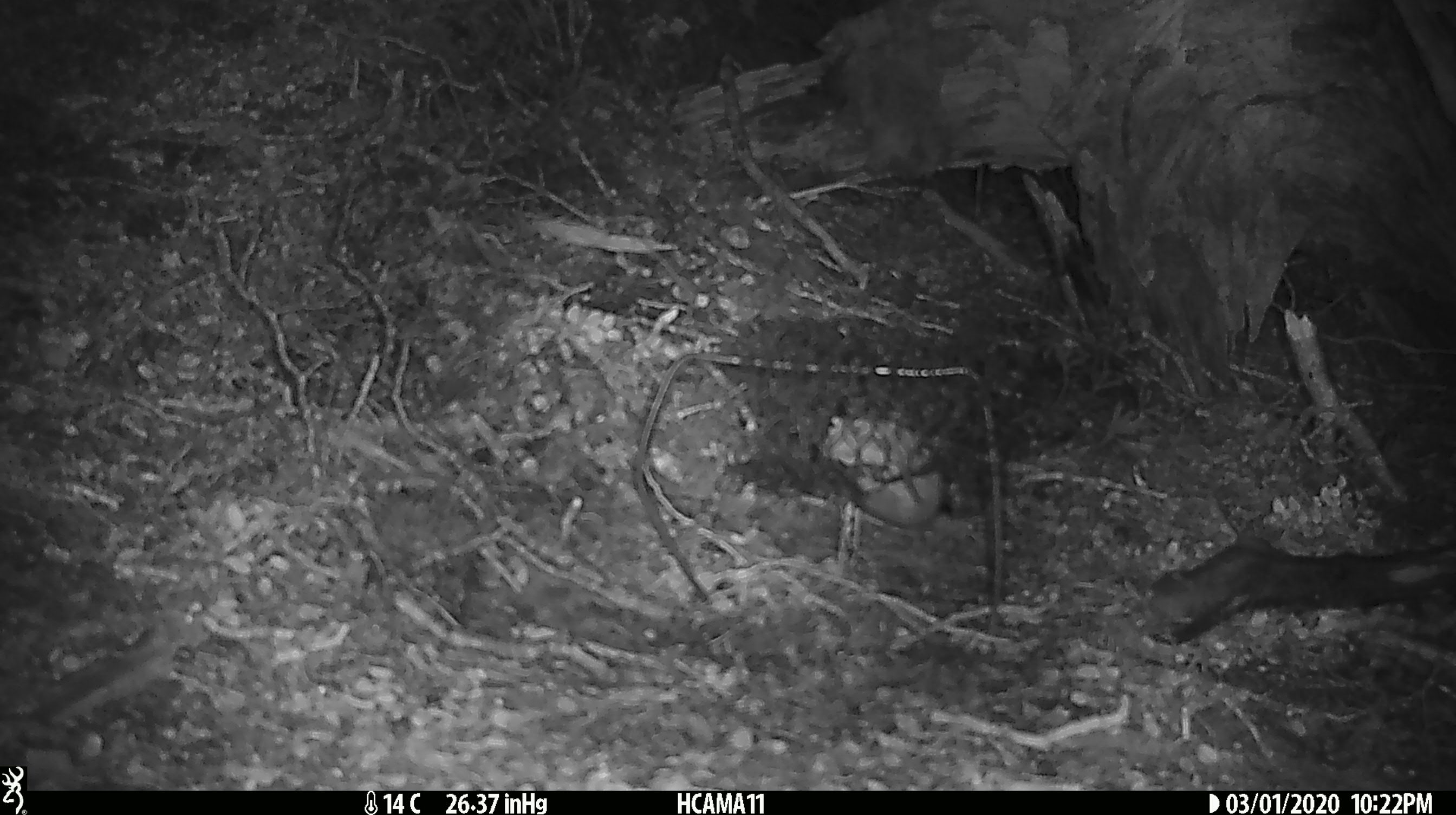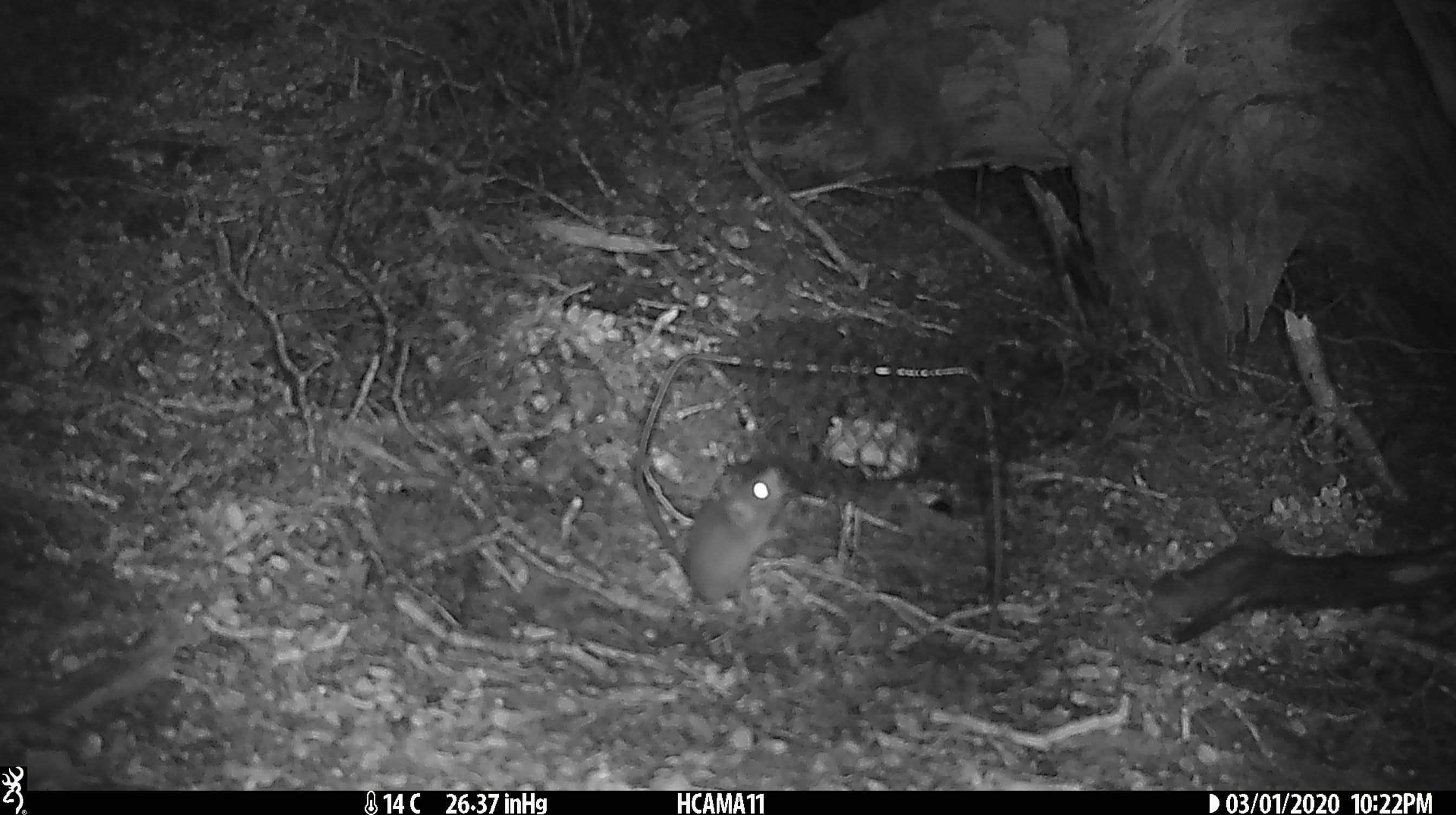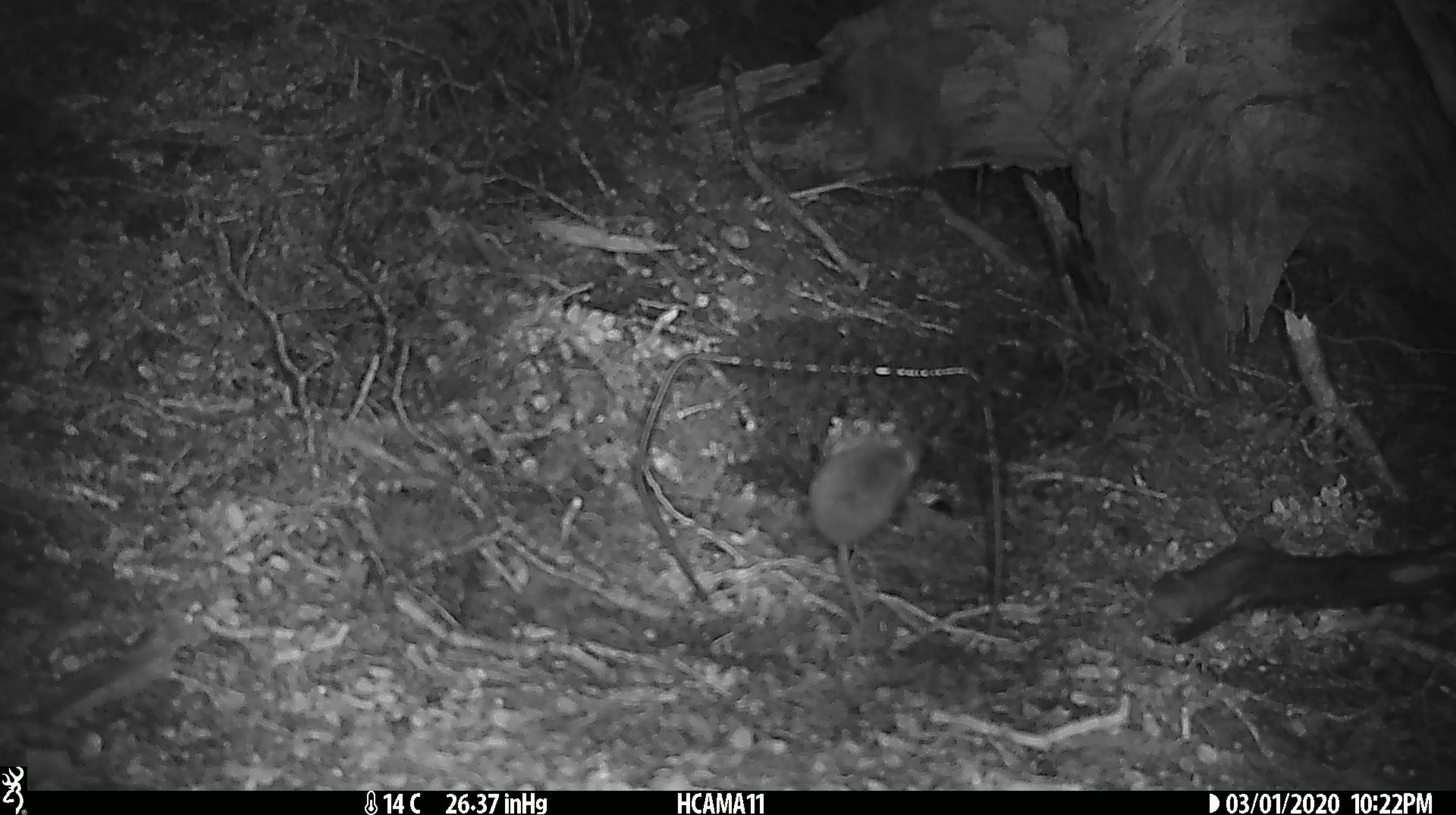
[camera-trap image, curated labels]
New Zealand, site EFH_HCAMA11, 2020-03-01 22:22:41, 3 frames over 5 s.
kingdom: Animalia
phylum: Chordata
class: Mammalia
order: Rodentia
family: Muridae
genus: Mus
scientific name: Mus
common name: mouse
Mouse (Mus).